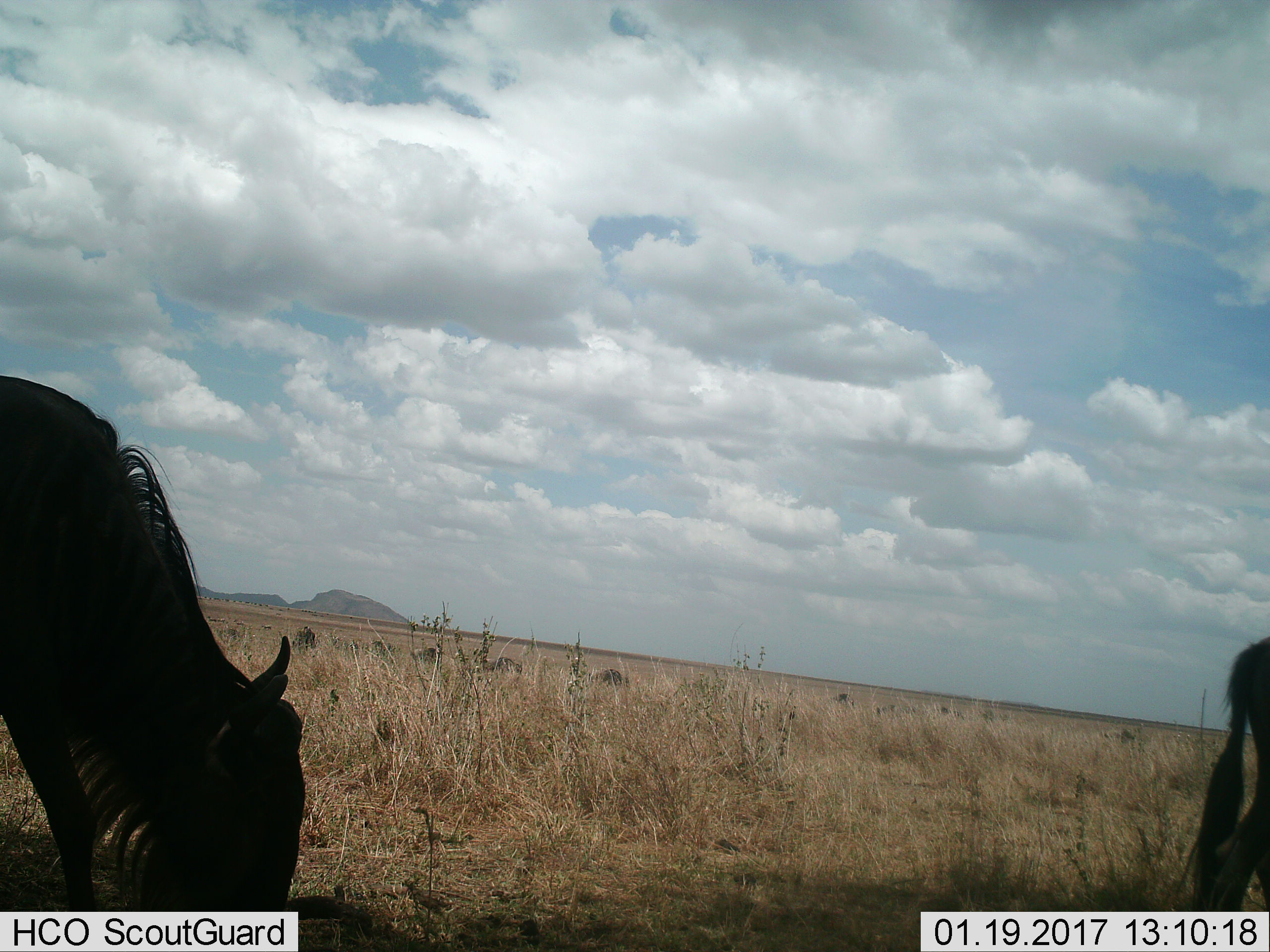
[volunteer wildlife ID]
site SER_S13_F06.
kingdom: Animalia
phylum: Chordata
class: Mammalia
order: Artiodactyla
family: Bovidae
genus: Connochaetes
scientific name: Connochaetes taurinus taurinus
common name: blue wildebeest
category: wildebeestblue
Wildebeestblue (blue wildebeest) (Connochaetes taurinus taurinus), count 2. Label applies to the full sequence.